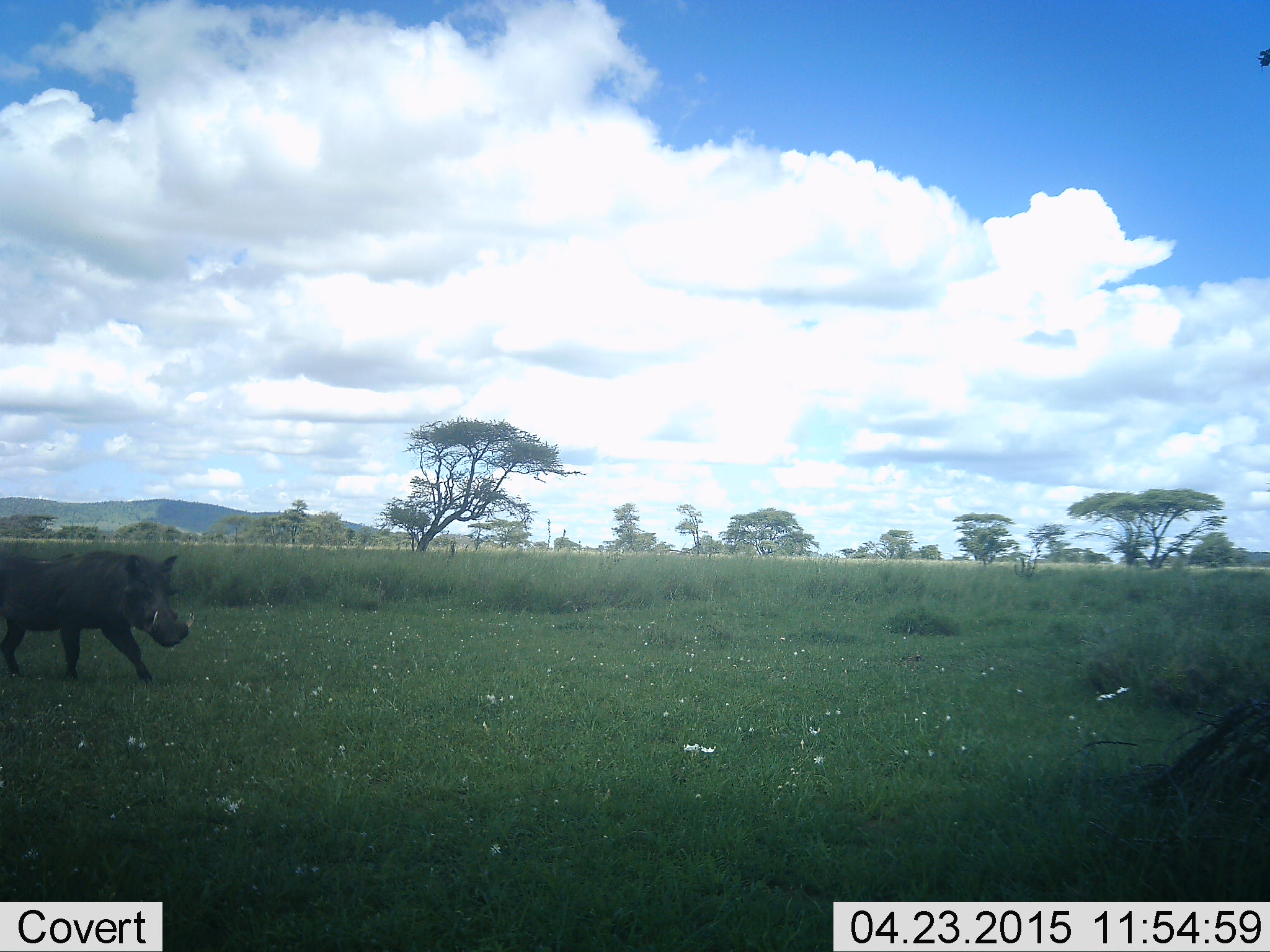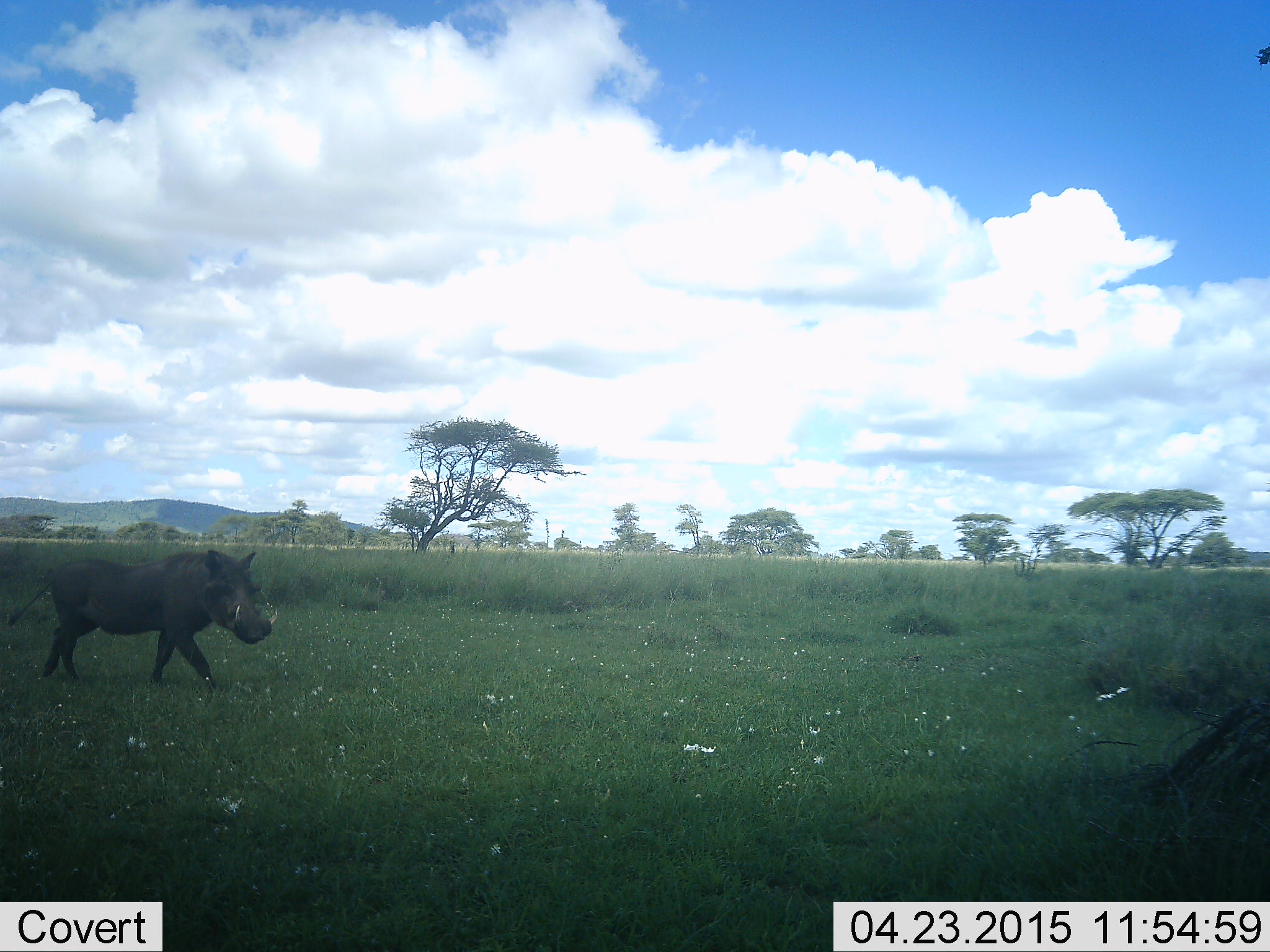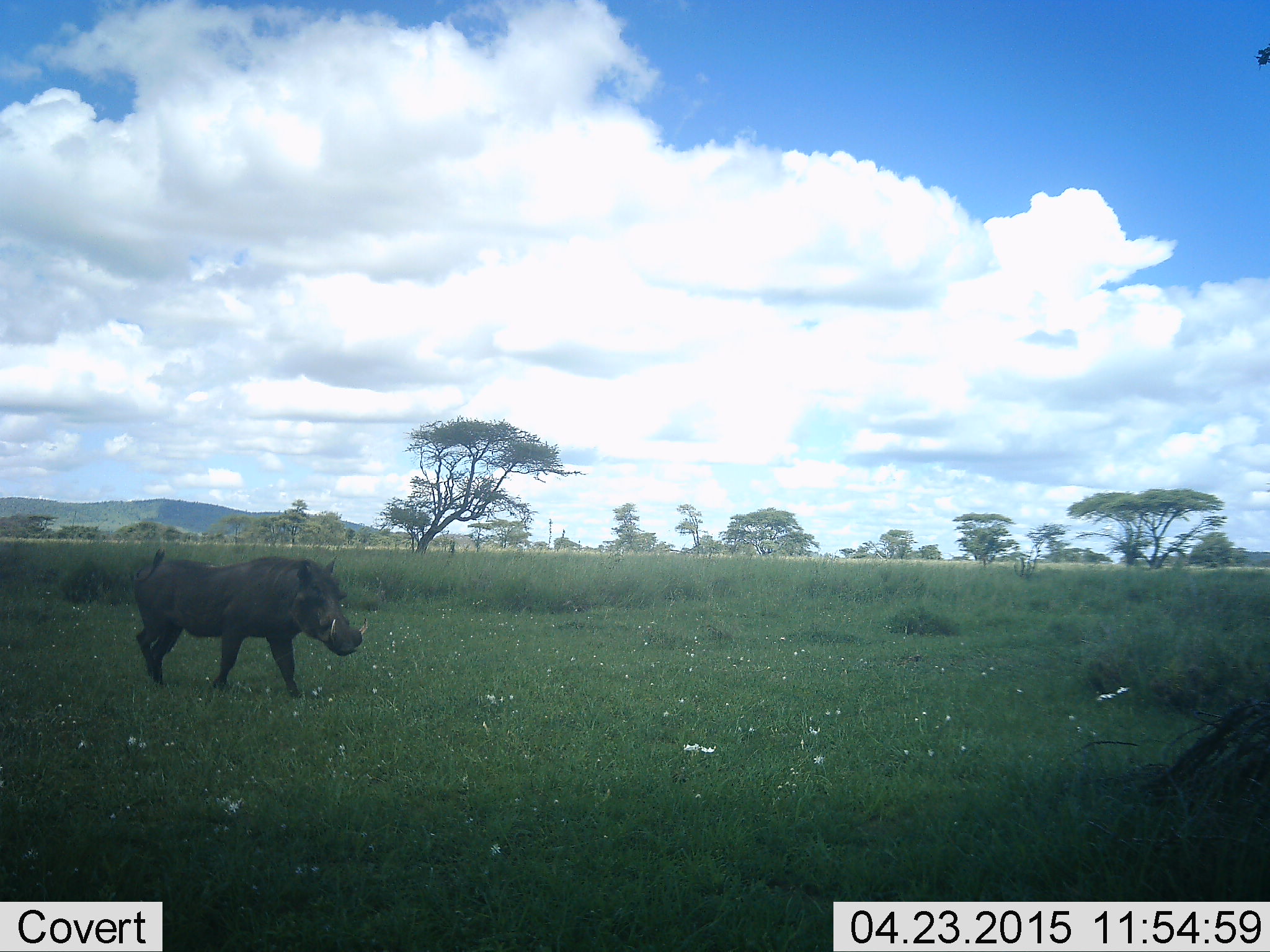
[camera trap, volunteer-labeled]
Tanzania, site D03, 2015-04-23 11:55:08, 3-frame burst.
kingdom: Animalia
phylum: Chordata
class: Mammalia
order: Artiodactyla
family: Suidae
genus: Phacochoerus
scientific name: Phacochoerus africanus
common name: warthog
Warthog (Phacochoerus africanus), count 1. Behavior (volunteer vote fractions): standing 0%, resting 0%, moving 100%, interacting 0%. Young present (vote fraction): 0%. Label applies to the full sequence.